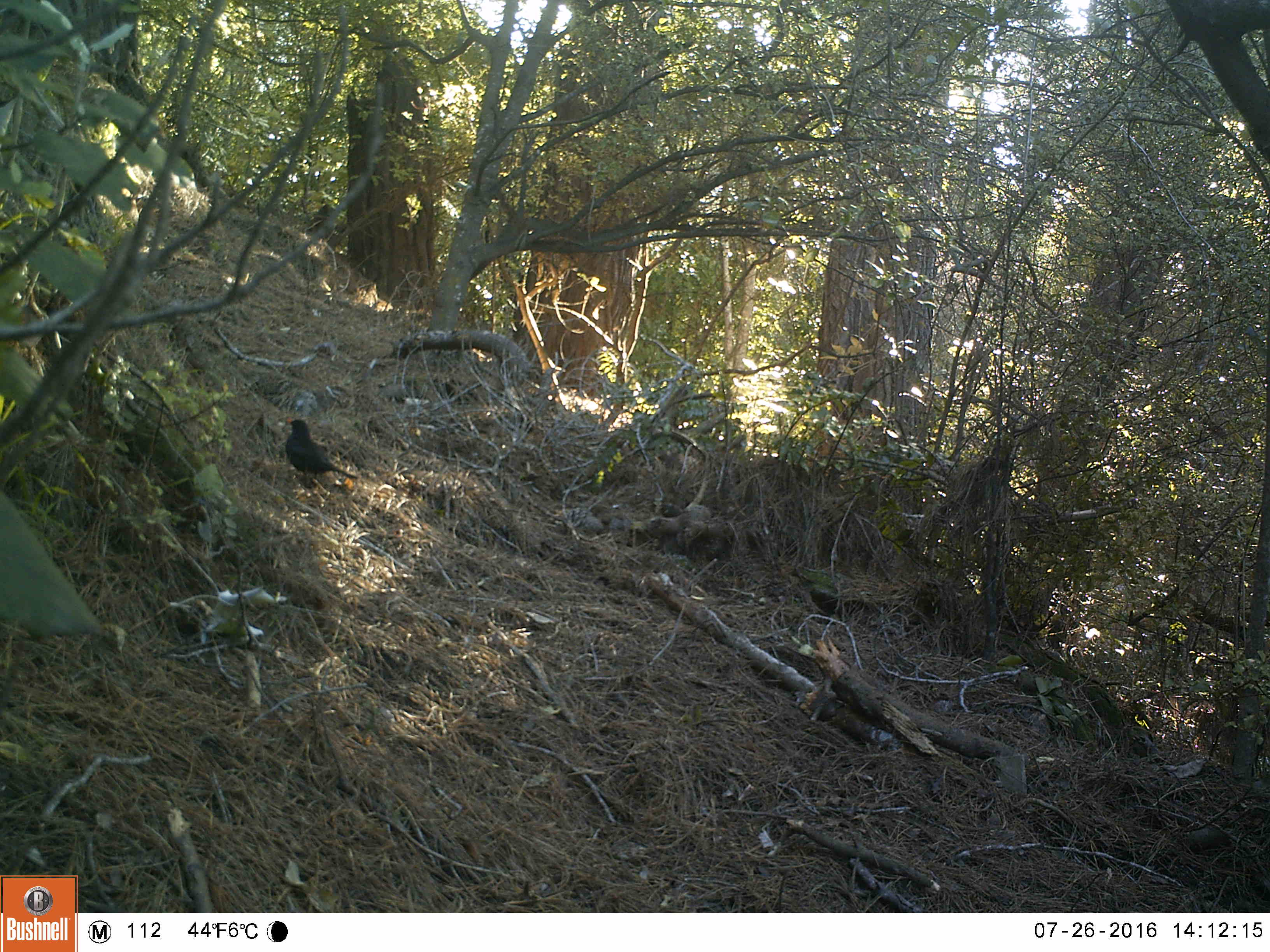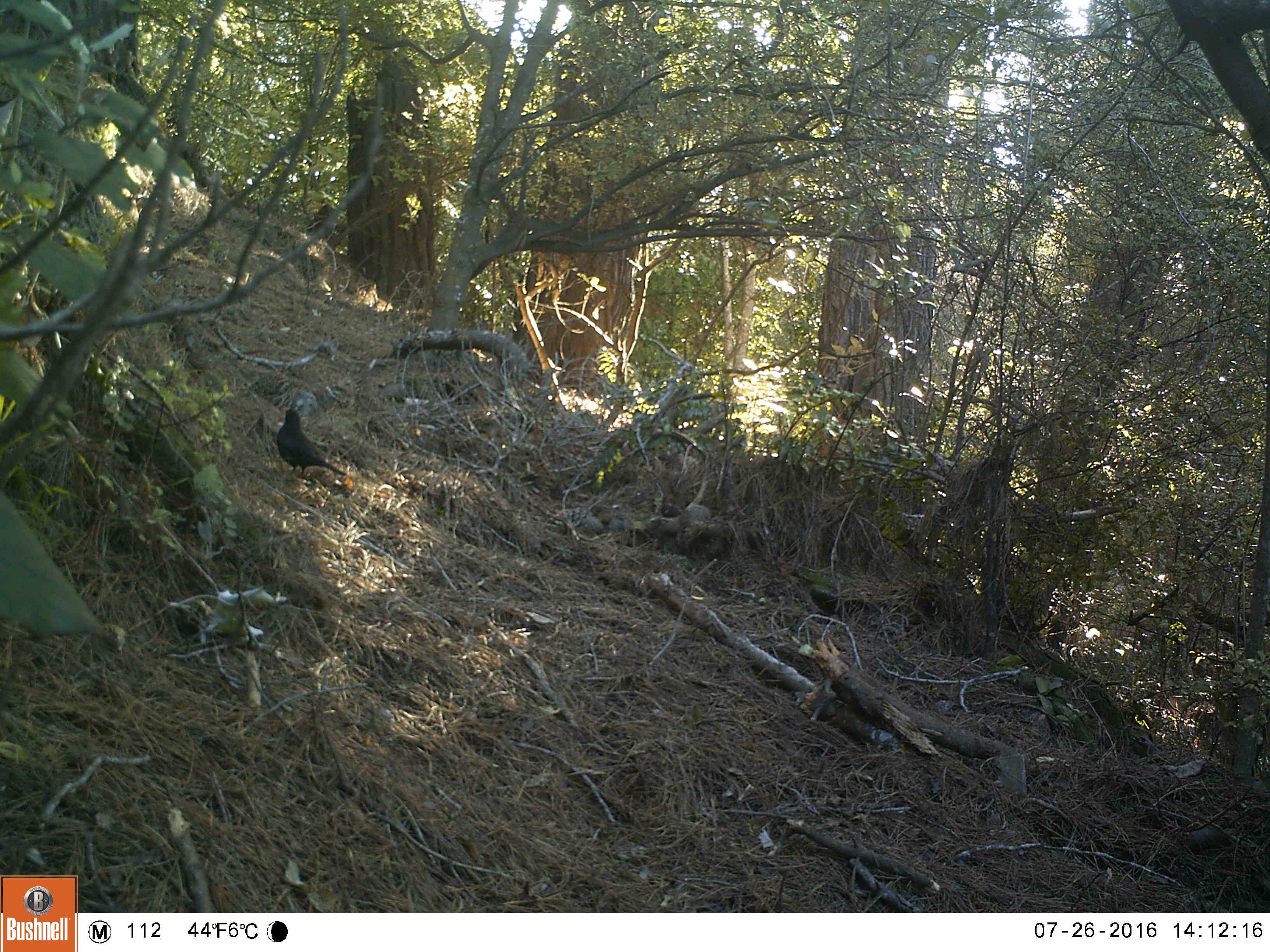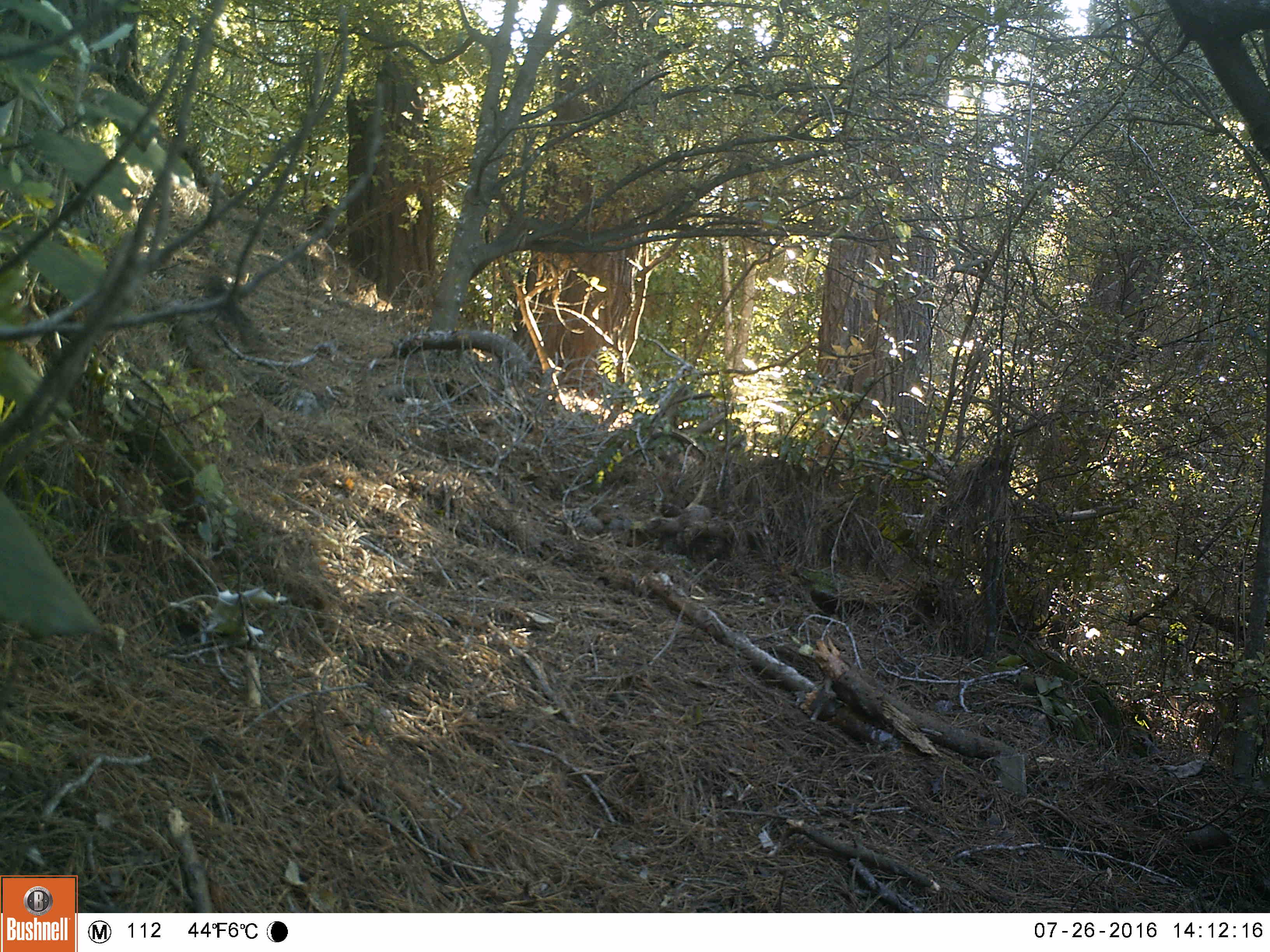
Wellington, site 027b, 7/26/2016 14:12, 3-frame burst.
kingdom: Animalia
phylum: Chordata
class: Aves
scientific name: Aves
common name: bird